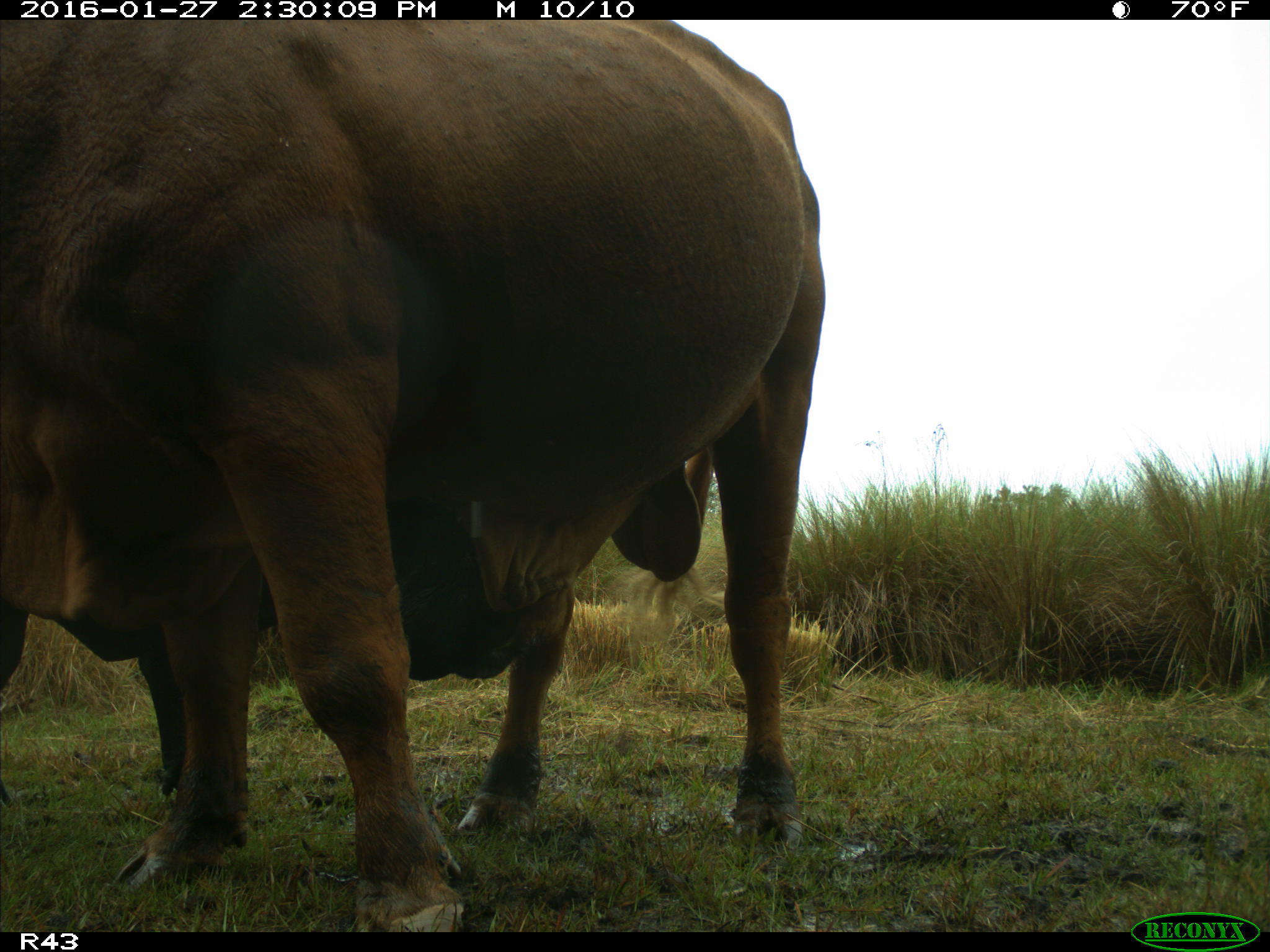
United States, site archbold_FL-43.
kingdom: Animalia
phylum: Chordata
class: Mammalia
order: Artiodactyla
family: Bovidae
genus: Bos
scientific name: Bos taurus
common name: domestic cow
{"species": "Bos taurus (domestic cow)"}